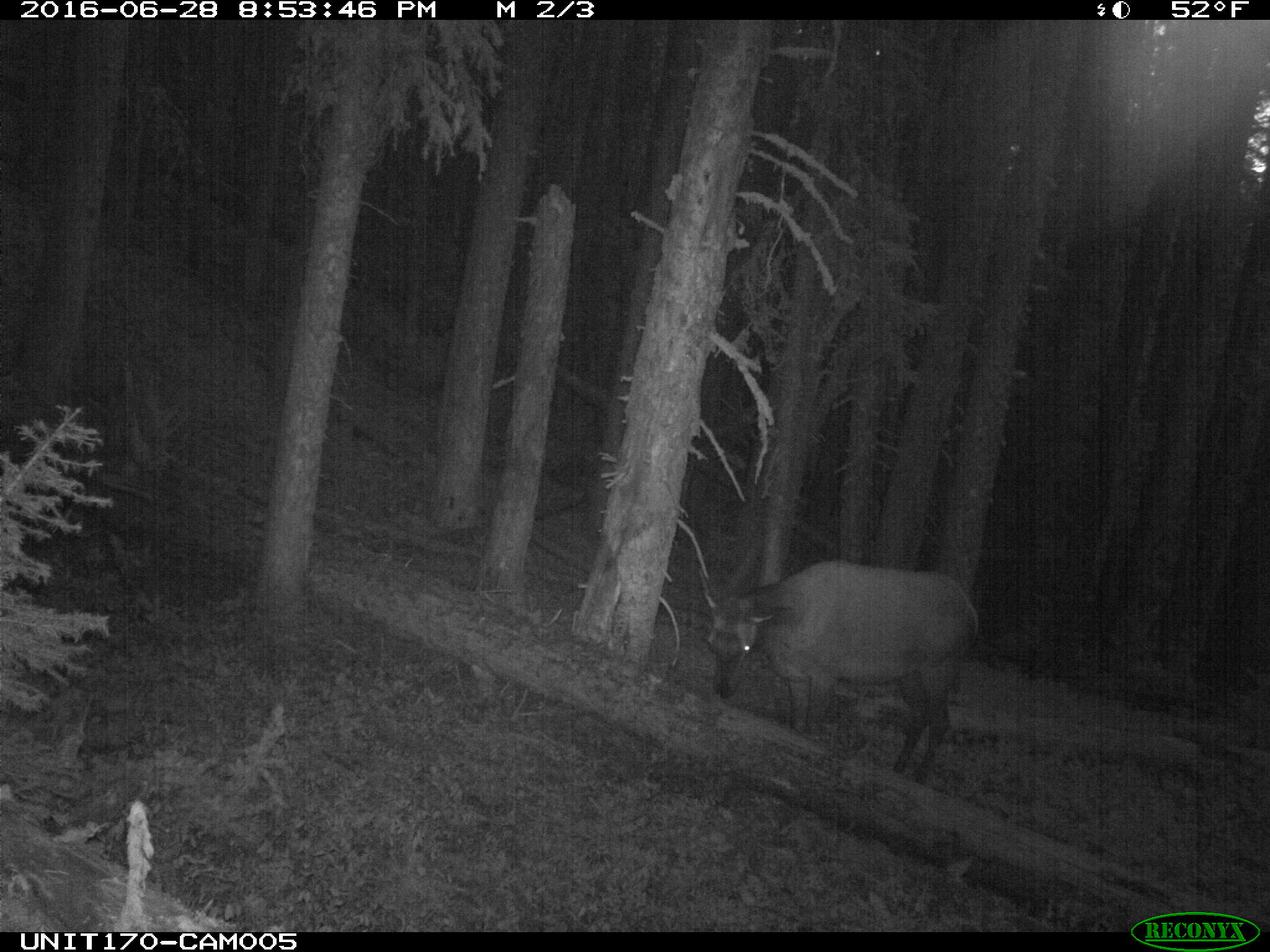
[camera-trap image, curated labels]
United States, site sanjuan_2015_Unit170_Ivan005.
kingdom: Animalia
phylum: Chordata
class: Mammalia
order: Artiodactyla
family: Cervidae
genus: Cervus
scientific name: Cervus elaphus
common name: red deer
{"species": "Cervus elaphus (red deer)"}